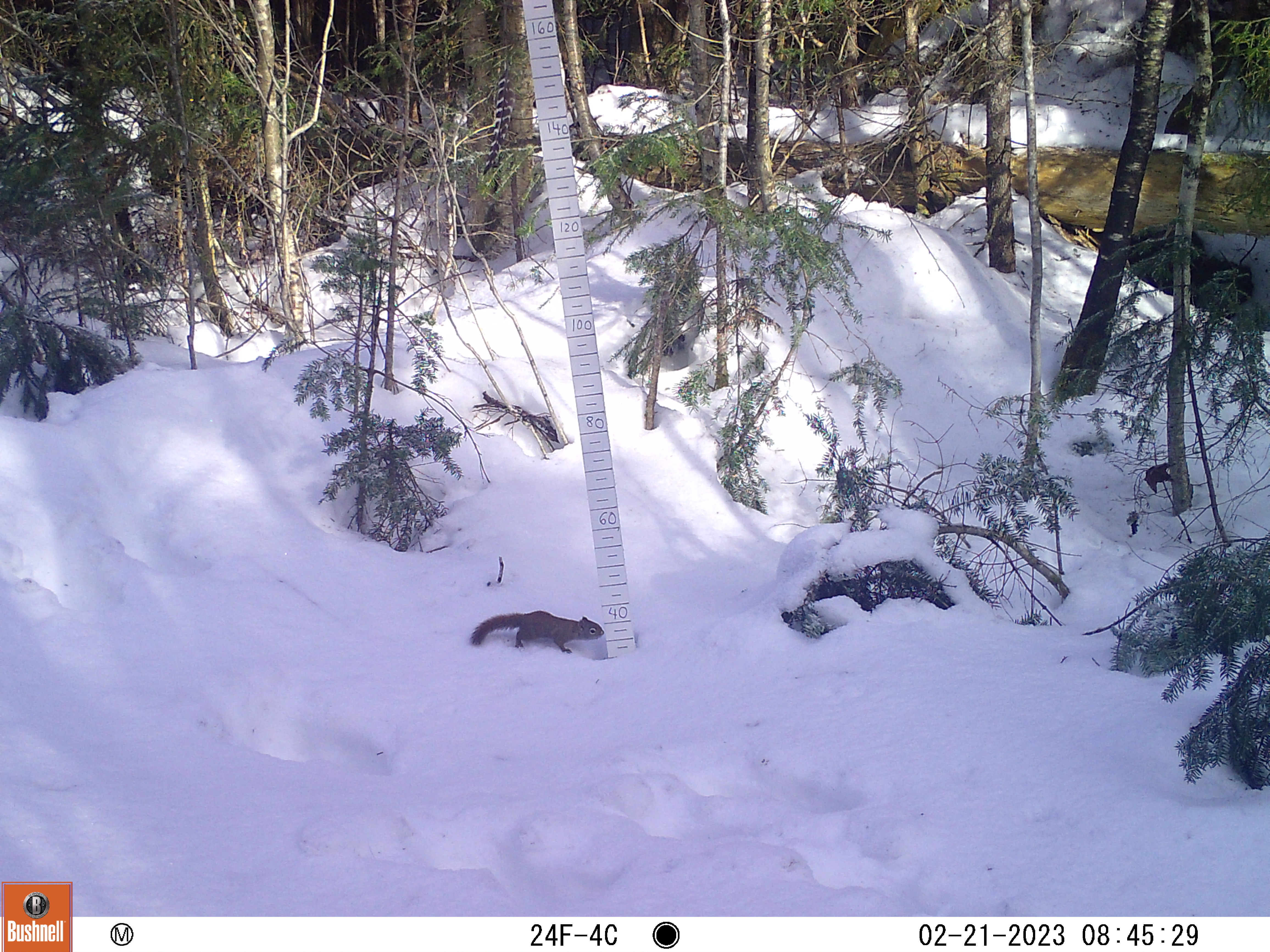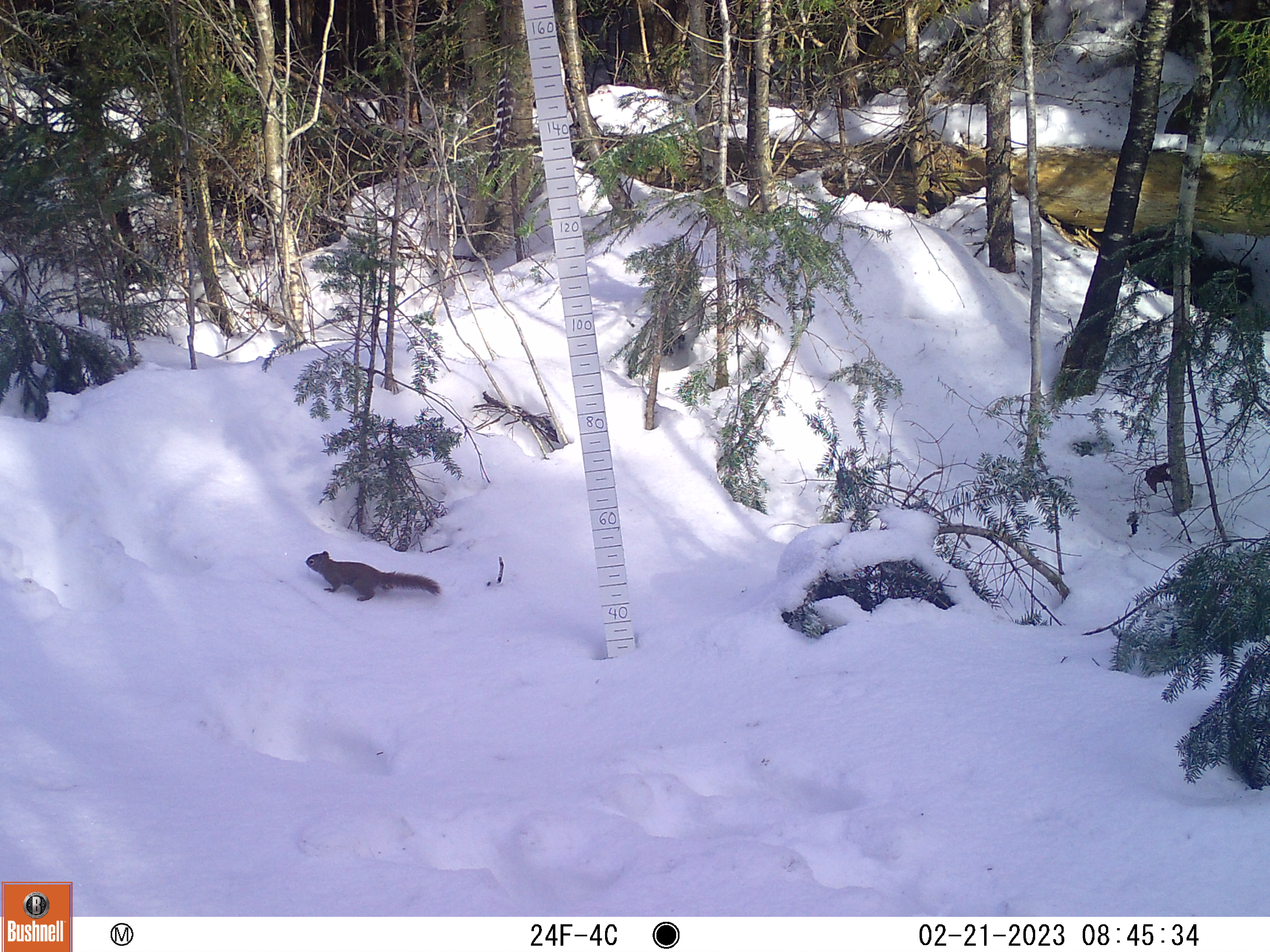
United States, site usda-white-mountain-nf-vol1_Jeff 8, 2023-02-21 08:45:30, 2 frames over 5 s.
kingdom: Animalia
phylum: Chordata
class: Mammalia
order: Rodentia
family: Sciuridae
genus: Tamiasciurus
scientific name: Tamiasciurus hudsonicus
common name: red squirrel